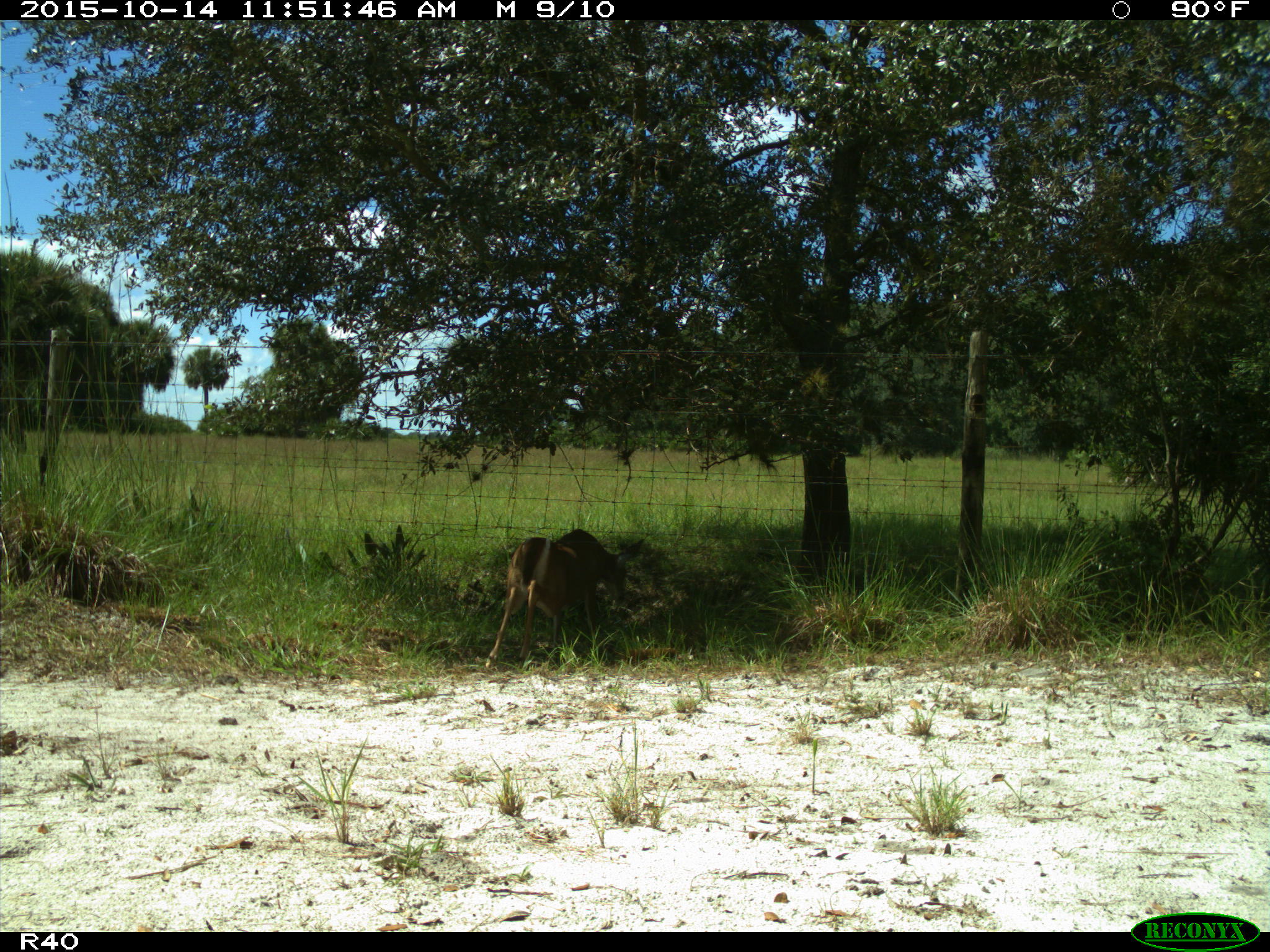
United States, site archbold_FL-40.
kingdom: Animalia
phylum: Chordata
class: Mammalia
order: Artiodactyla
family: Cervidae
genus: Odocoileus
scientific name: Odocoileus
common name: deer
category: unidentified deer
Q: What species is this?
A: Unidentified deer (deer) (Odocoileus).